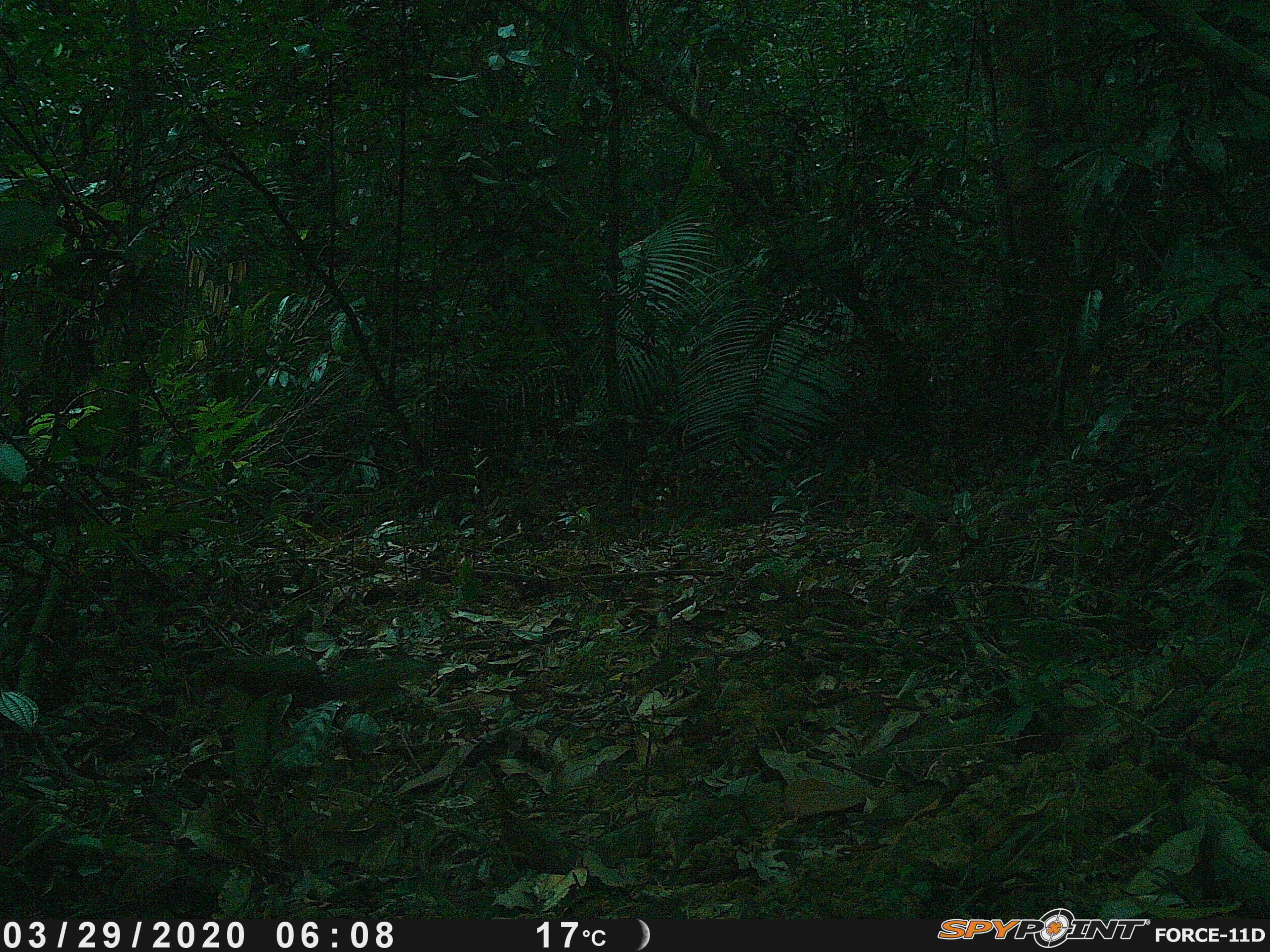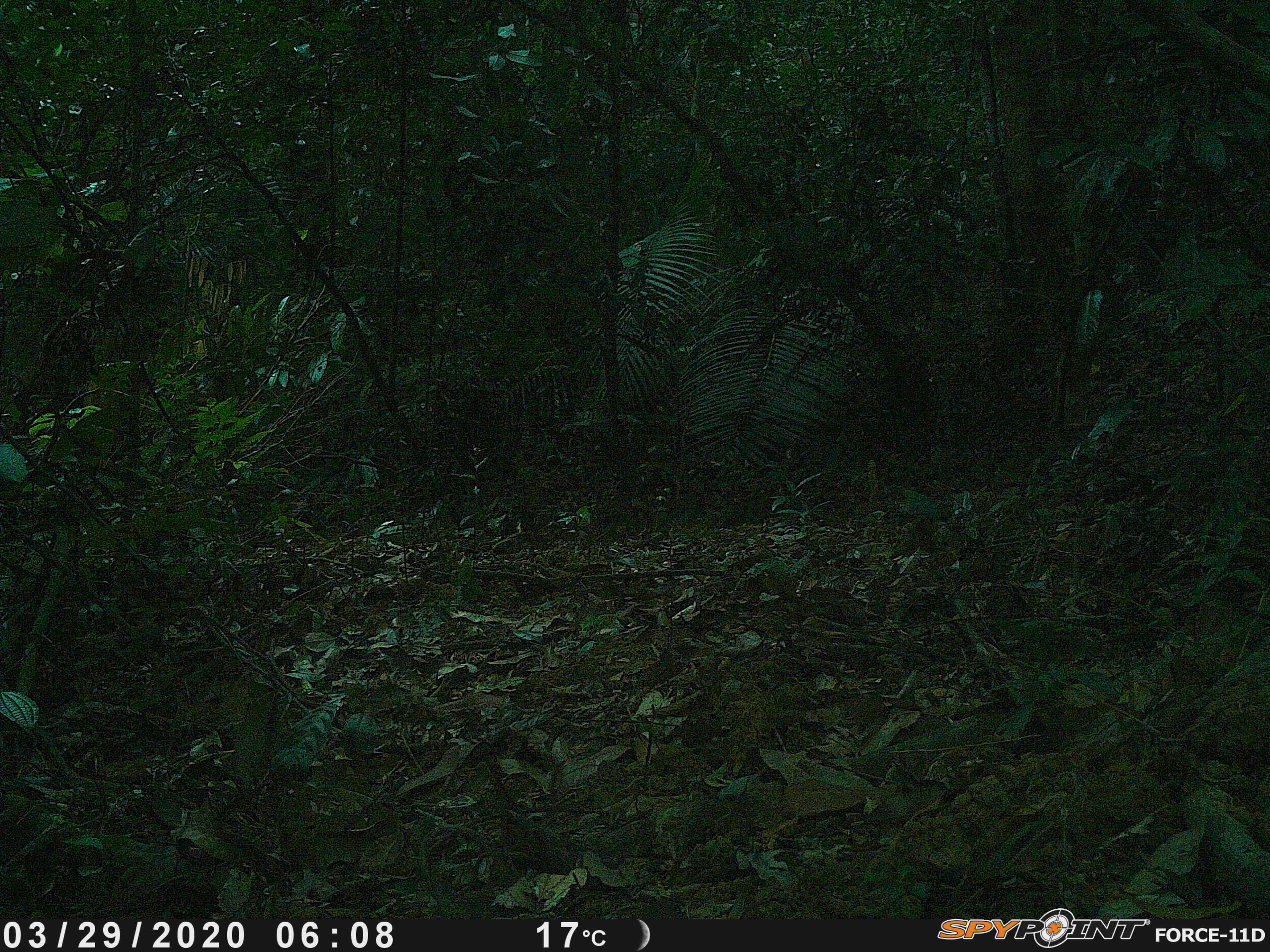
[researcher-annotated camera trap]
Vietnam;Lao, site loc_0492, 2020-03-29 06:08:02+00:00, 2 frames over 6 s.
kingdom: Animalia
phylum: Chordata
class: Mammalia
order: Rodentia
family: Sciuridae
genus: Dremomys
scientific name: Dremomys rufigenis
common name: red-cheeked squirrel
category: red cheeked squirrel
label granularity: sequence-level